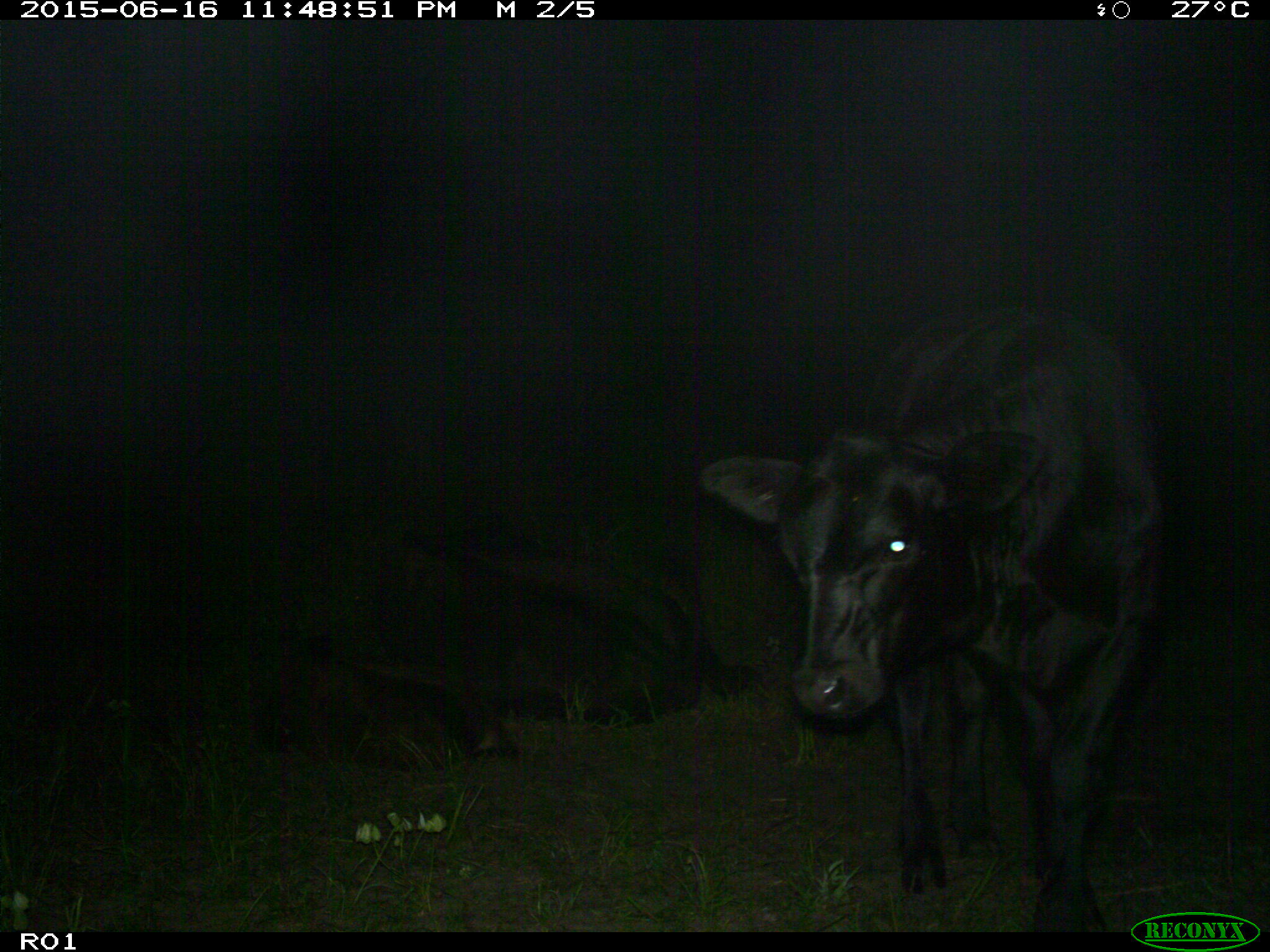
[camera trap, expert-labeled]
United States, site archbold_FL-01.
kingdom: Animalia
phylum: Chordata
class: Mammalia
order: Artiodactyla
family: Bovidae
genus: Bos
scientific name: Bos taurus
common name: domestic cow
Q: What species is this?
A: Bos taurus (domestic cow).